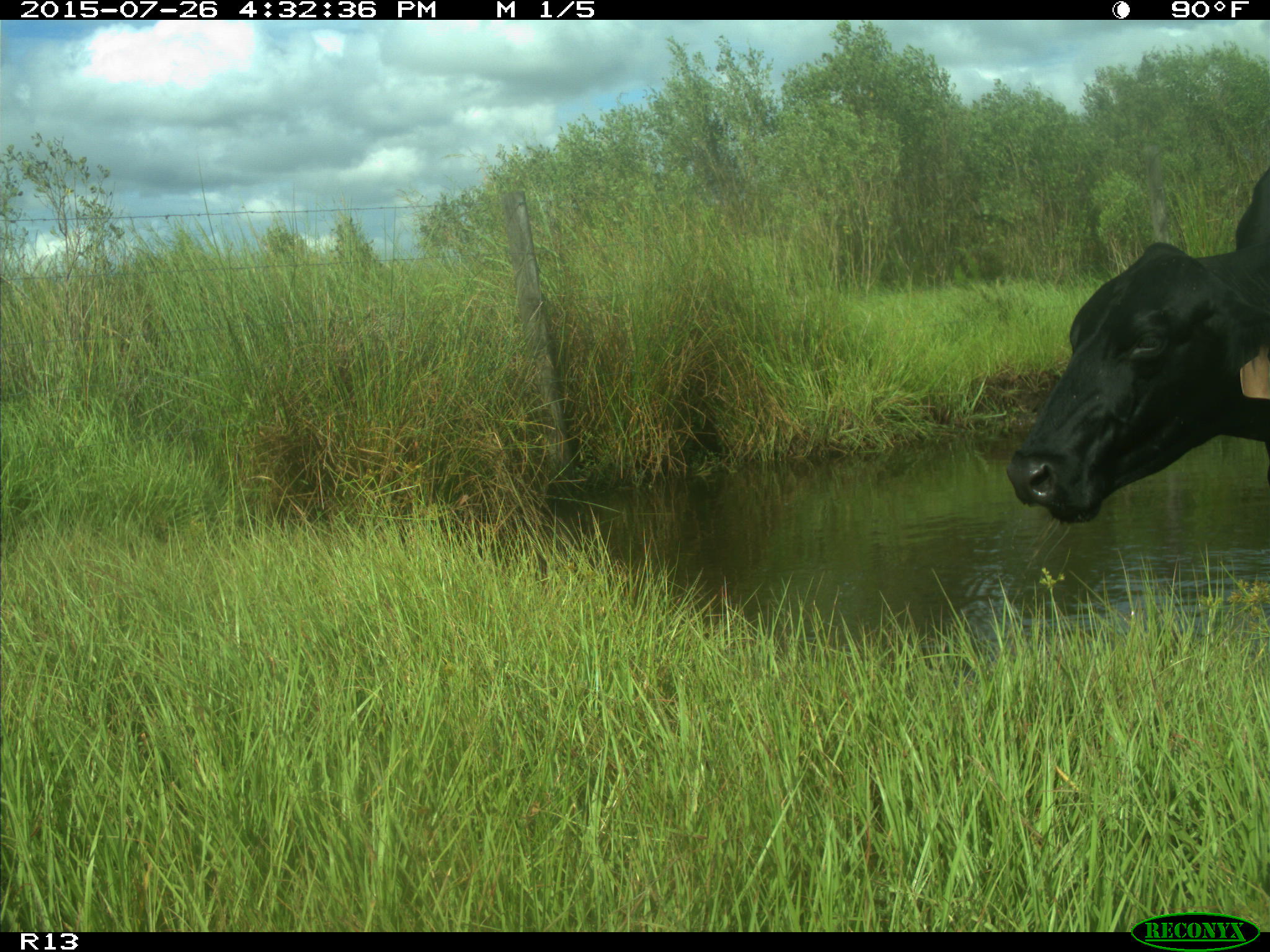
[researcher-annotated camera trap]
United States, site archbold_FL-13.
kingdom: Animalia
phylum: Chordata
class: Mammalia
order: Artiodactyla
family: Bovidae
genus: Bos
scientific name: Bos taurus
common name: domestic cow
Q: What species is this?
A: Bos taurus (domestic cow).